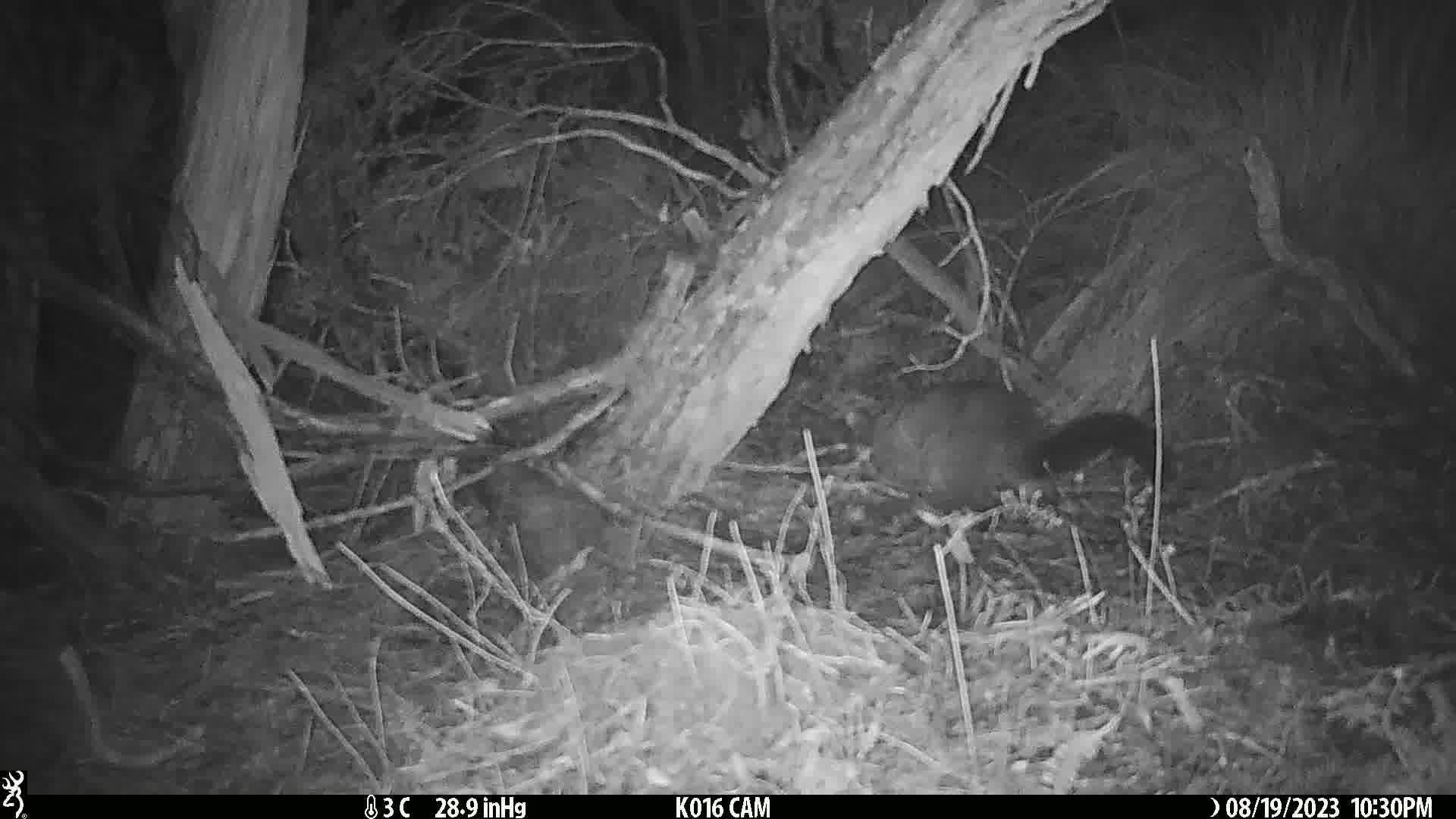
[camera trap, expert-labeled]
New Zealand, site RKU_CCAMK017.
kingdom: Animalia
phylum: Chordata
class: Mammalia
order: Diprotodontia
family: Phalangeridae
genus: Trichosurus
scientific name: Trichosurus vulpecula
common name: common brushtail possum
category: possum